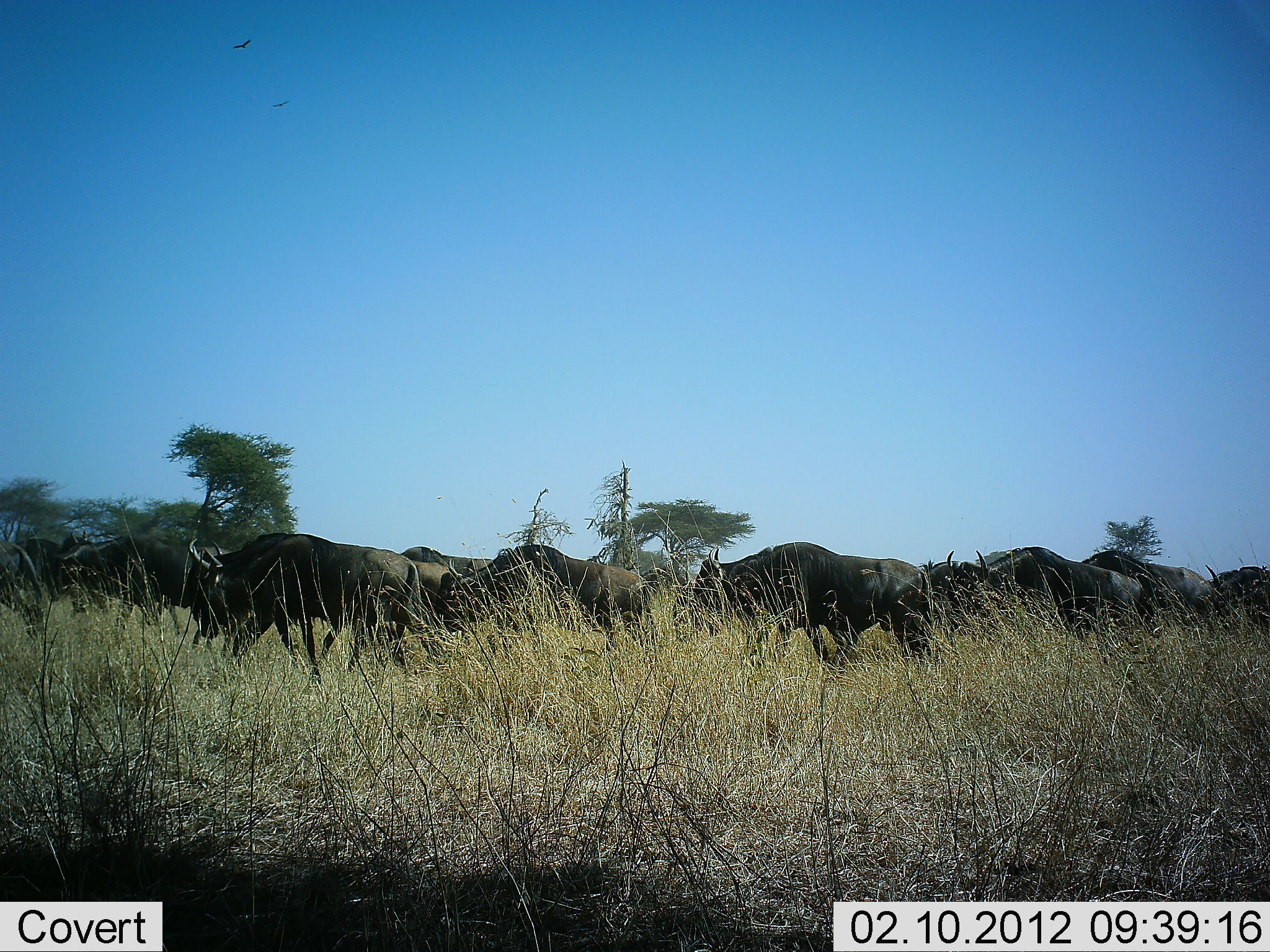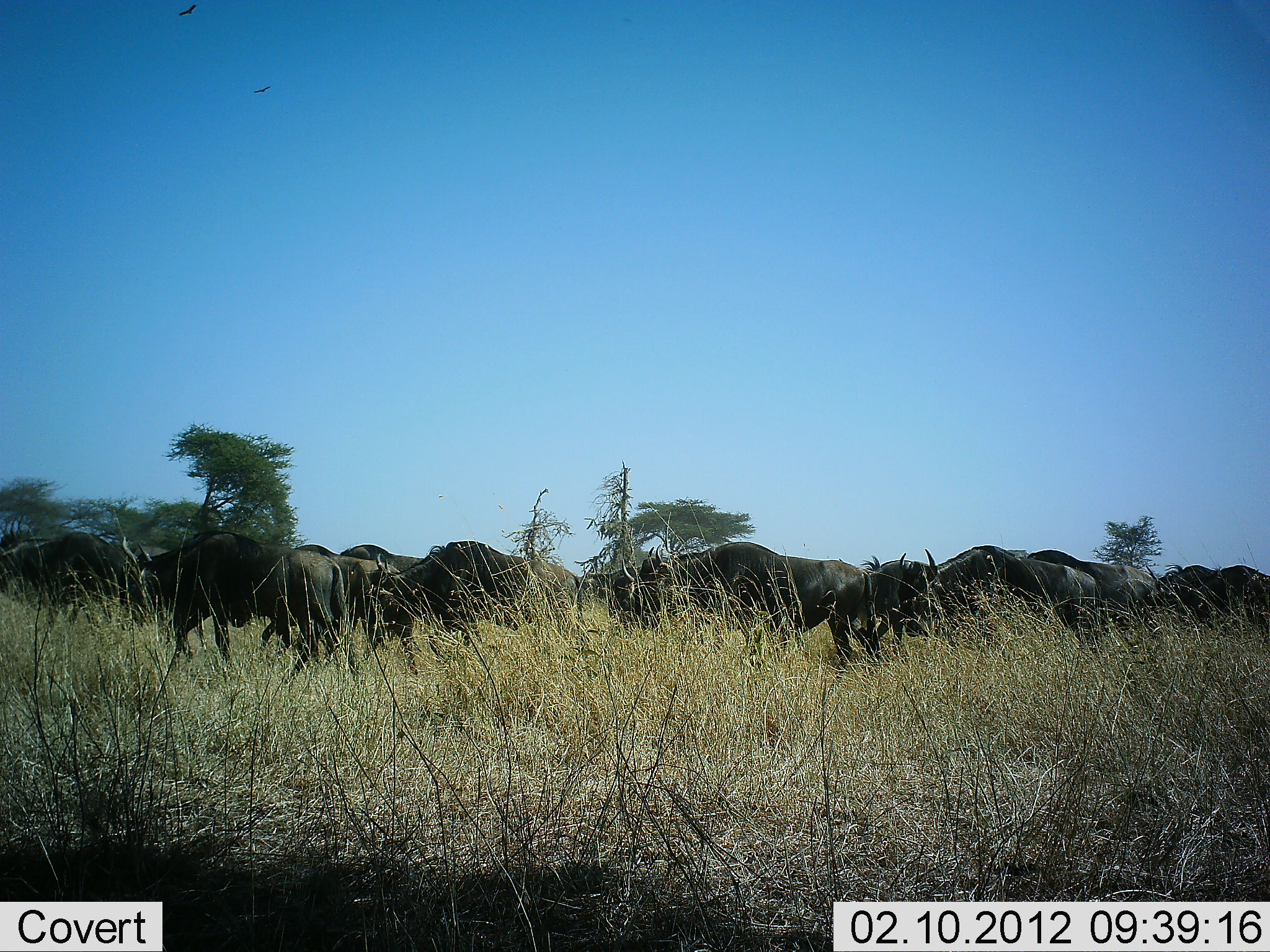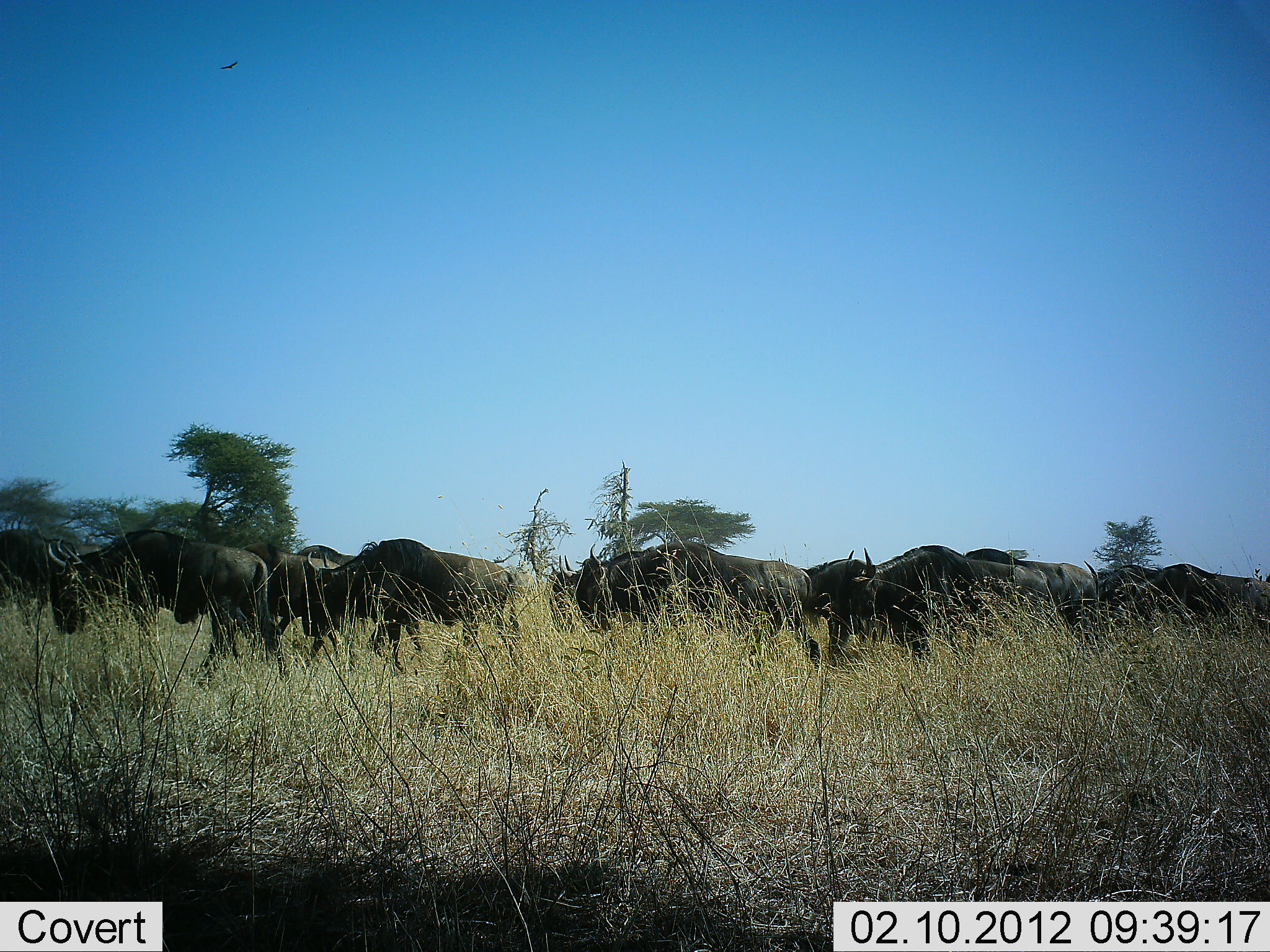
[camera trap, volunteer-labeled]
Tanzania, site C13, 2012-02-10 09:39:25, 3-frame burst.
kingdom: Animalia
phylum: Chordata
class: Mammalia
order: Artiodactyla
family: Bovidae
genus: Connochaetes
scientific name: Connochaetes taurinus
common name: blue wildebeest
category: wildebeest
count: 11-50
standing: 12%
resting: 0%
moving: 100%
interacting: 6%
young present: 0%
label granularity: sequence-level